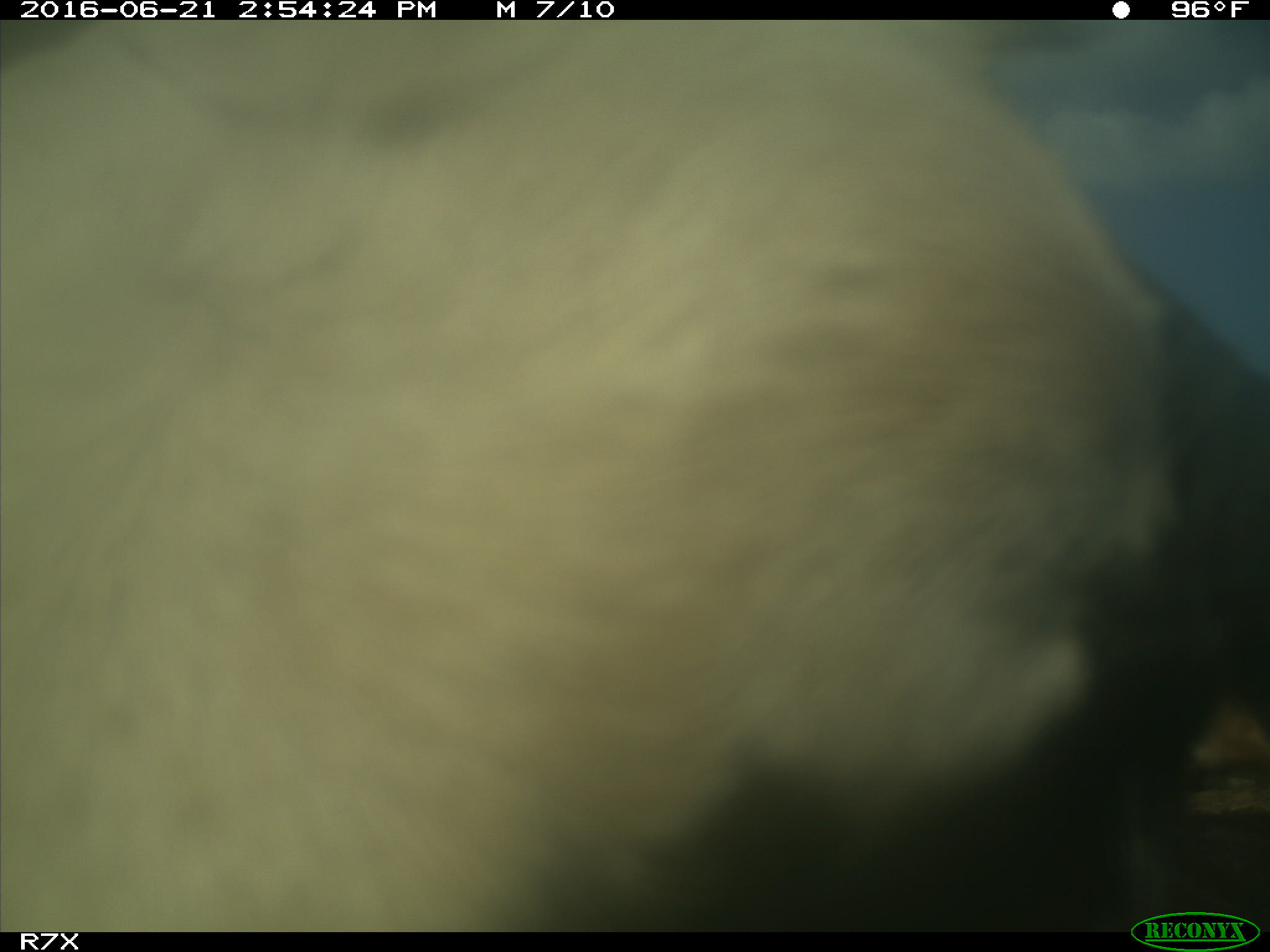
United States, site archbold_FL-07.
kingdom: Animalia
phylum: Chordata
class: Mammalia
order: Artiodactyla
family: Bovidae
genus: Bos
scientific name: Bos taurus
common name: domestic cow